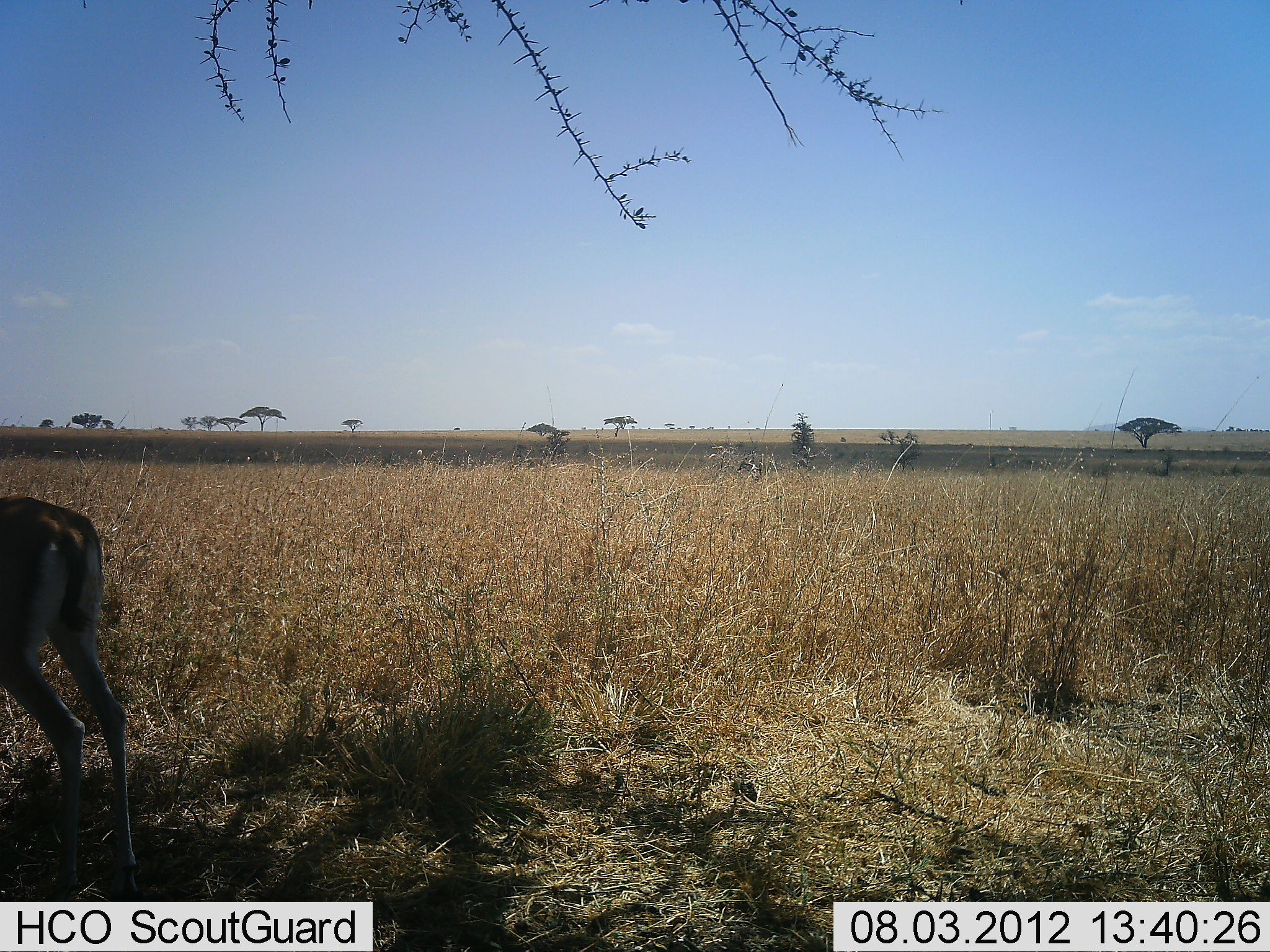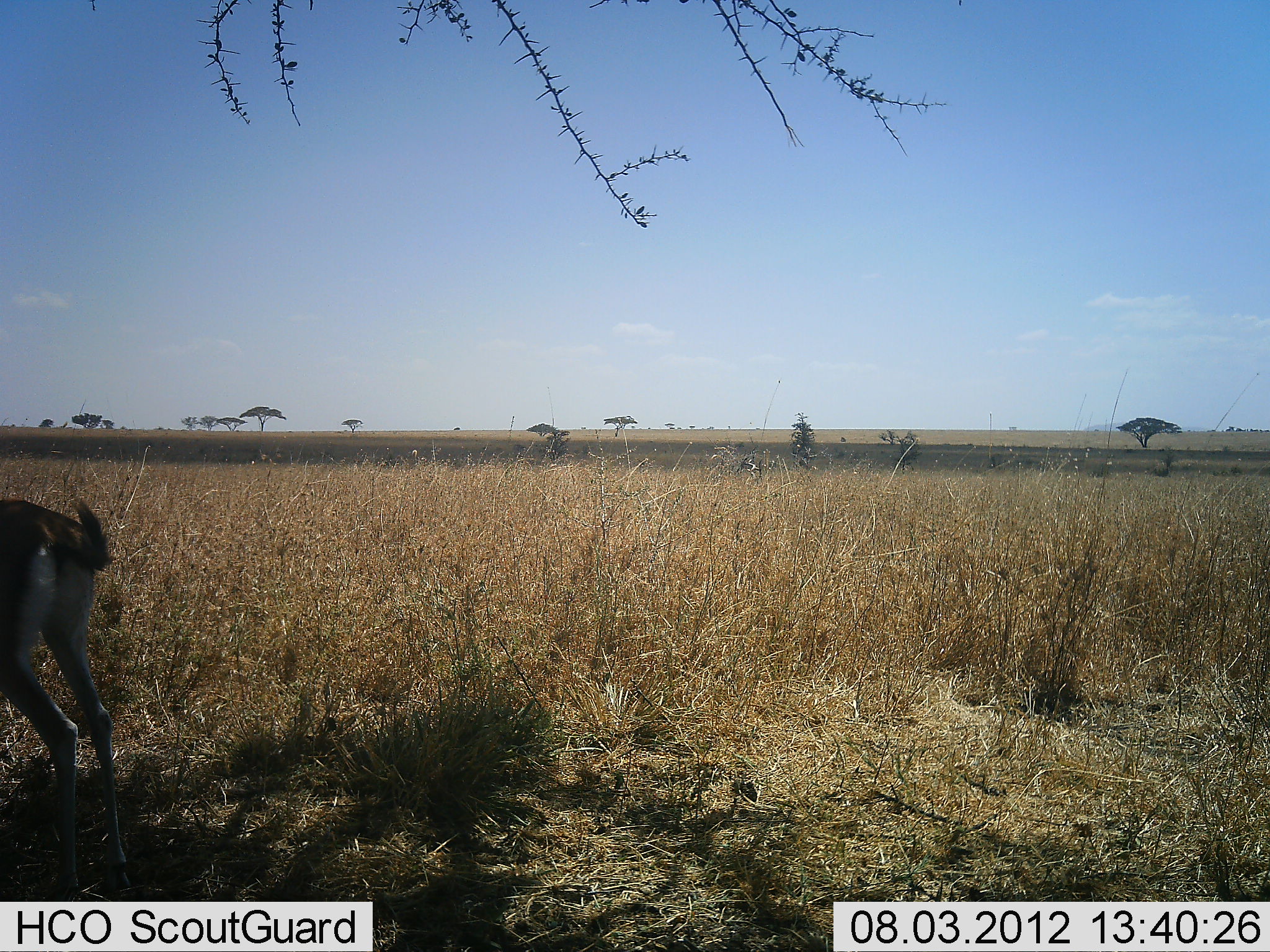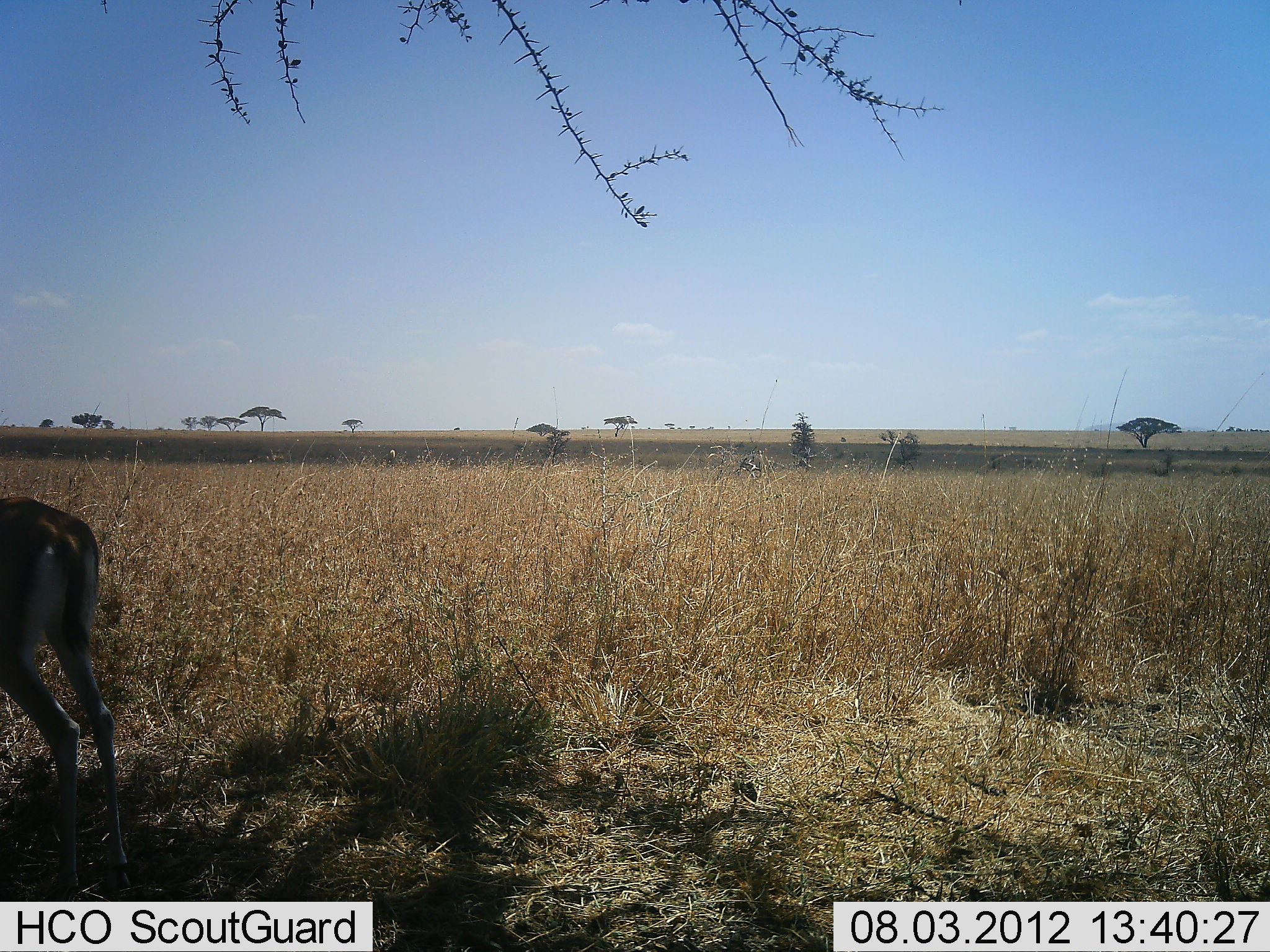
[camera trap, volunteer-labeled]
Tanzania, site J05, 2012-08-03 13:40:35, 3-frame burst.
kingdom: Animalia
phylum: Chordata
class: Mammalia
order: Artiodactyla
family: Bovidae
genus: Eudorcas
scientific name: Eudorcas thomsonii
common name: thomson's gazelle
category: gazellethomsons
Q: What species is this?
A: Gazellethomsons (thomson's gazelle) (Eudorcas thomsonii).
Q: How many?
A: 1.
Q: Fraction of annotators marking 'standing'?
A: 90%.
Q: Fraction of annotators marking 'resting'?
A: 0%.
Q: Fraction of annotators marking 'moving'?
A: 0%.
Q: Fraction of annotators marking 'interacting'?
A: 0%.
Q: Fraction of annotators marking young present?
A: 0%.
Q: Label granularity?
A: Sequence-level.